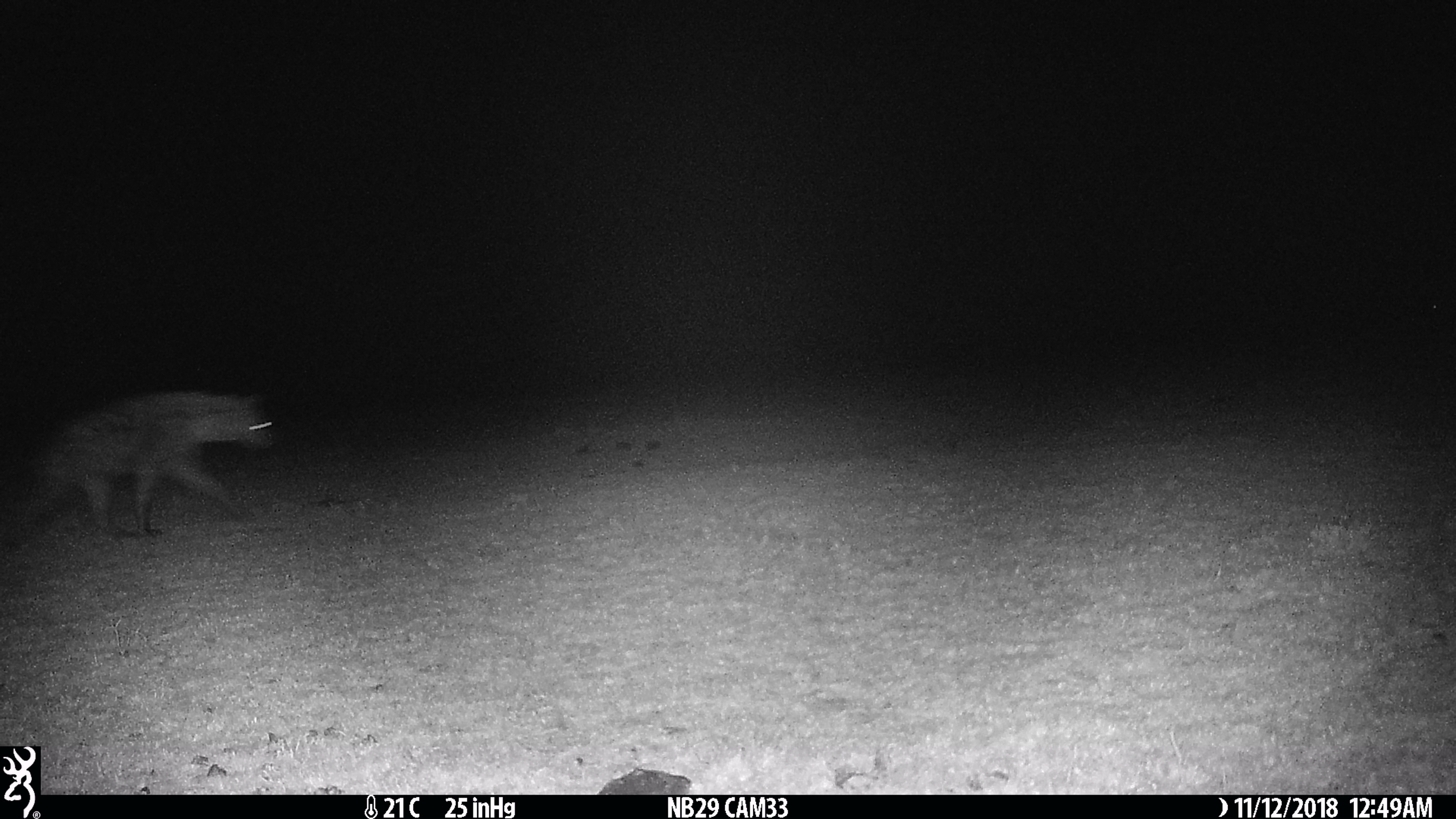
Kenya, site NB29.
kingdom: Animalia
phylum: Chordata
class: Mammalia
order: Carnivora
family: Hyaenidae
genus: Crocuta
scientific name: Crocuta crocuta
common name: spotted hyena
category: hyena spotted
Hyena spotted (spotted hyena) (Crocuta crocuta).